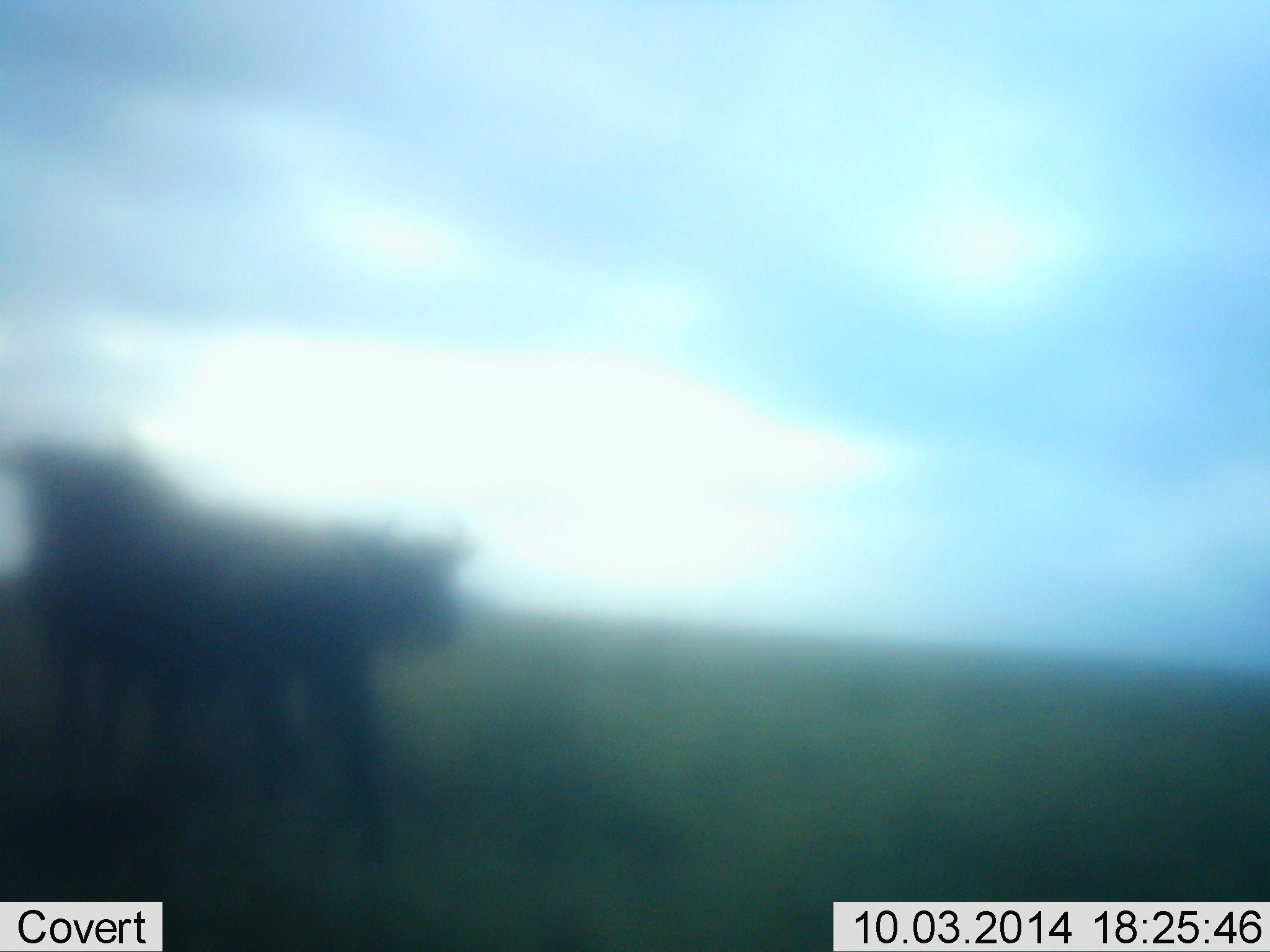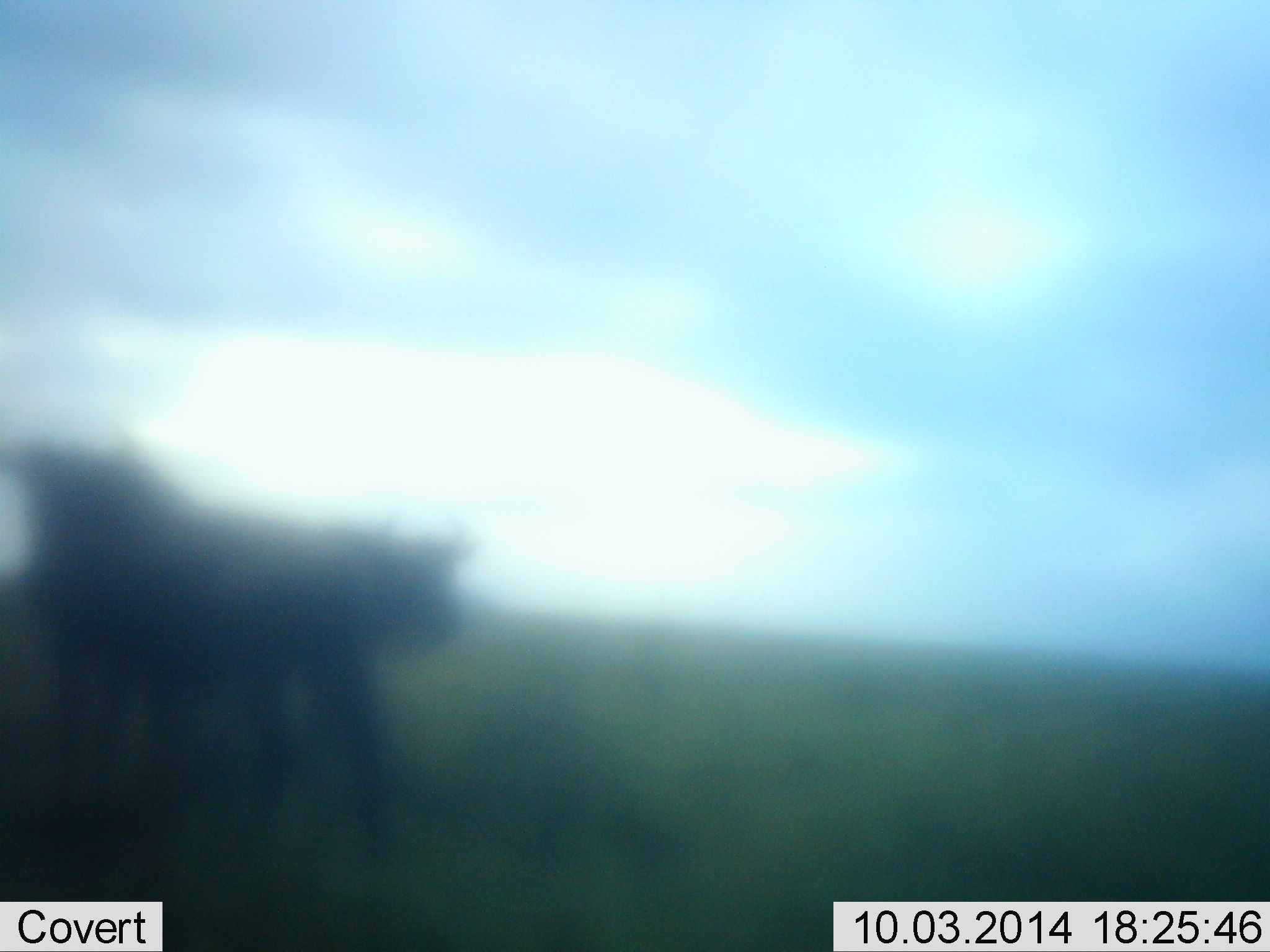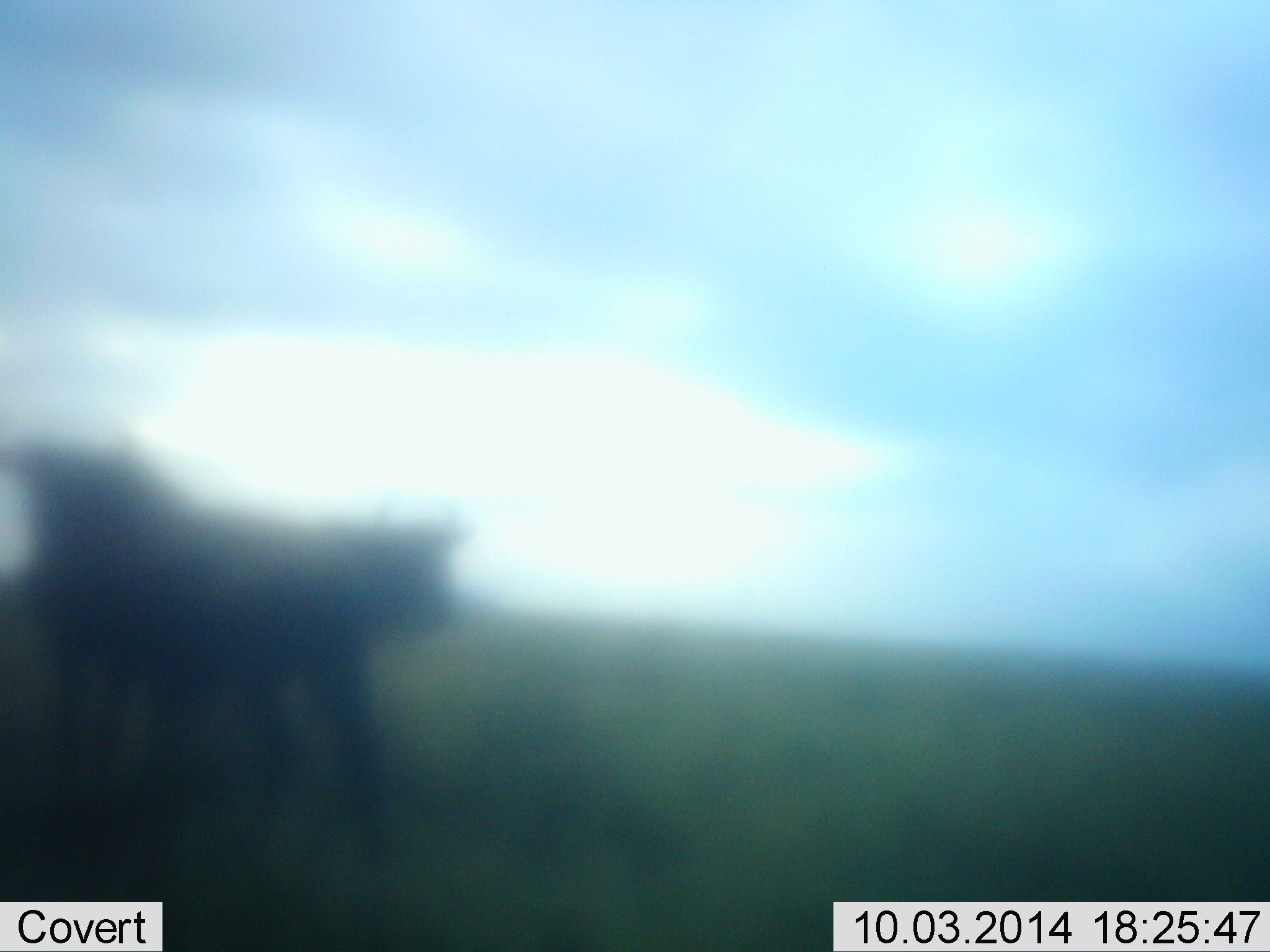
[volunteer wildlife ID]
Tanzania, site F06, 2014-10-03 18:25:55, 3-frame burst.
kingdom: Animalia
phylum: Chordata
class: Mammalia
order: Artiodactyla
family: Bovidae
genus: Connochaetes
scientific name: Connochaetes taurinus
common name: blue wildebeest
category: wildebeest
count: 2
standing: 100%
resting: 0%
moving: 0%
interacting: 0%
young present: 0%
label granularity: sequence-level